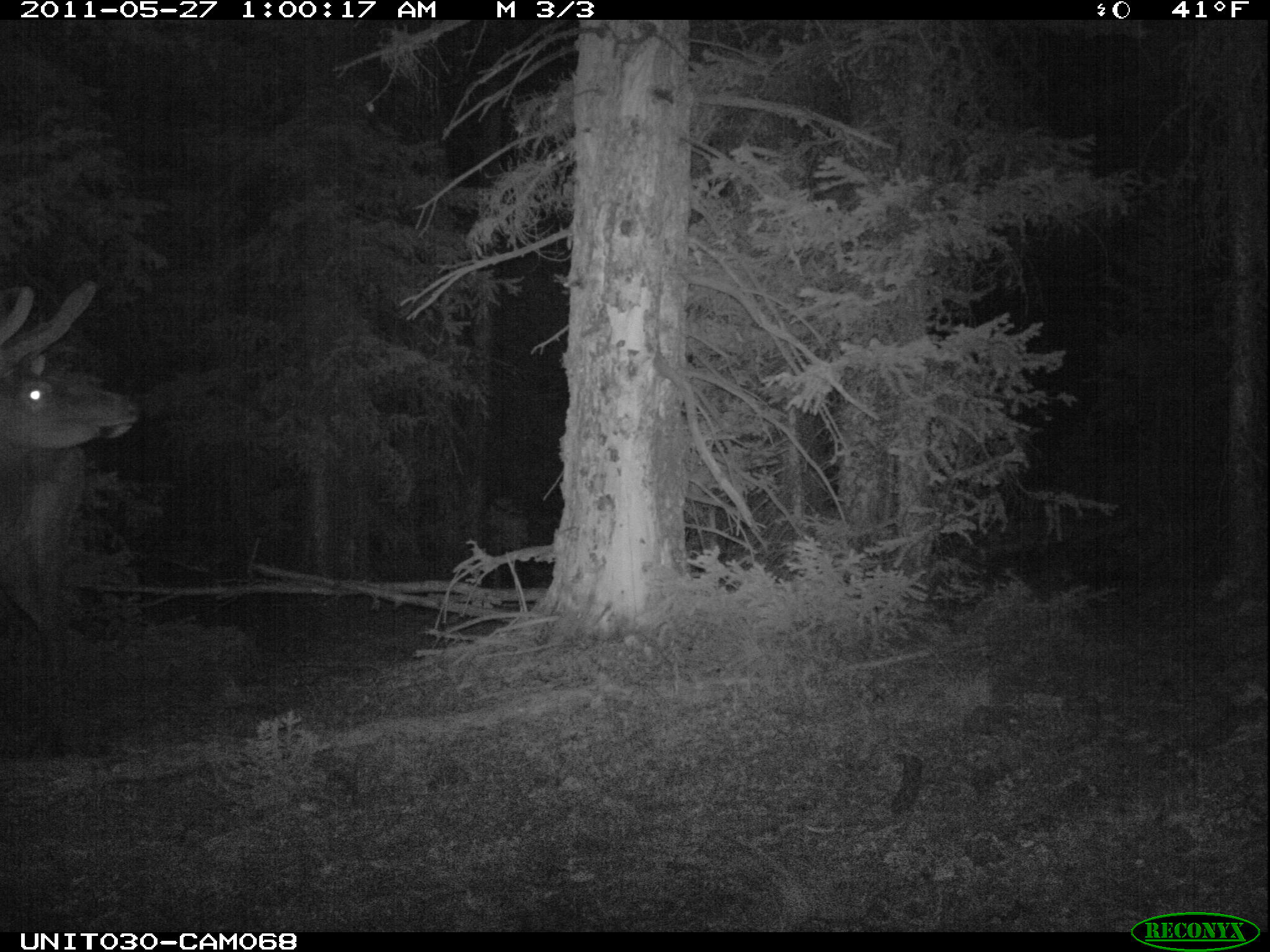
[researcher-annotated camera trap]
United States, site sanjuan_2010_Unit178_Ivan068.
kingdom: Animalia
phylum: Chordata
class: Mammalia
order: Artiodactyla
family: Cervidae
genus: Cervus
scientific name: Cervus elaphus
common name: red deer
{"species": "Cervus elaphus (red deer)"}